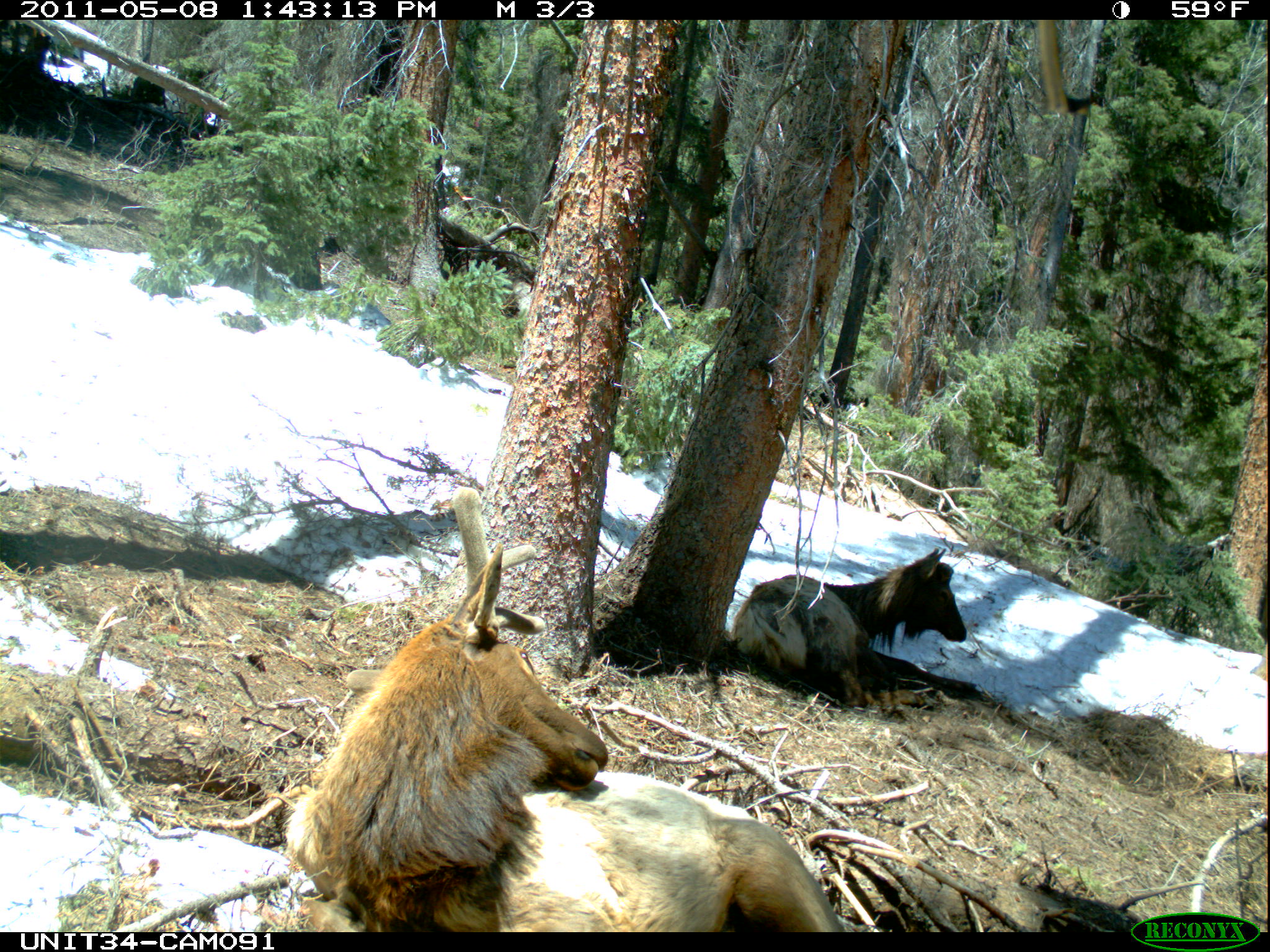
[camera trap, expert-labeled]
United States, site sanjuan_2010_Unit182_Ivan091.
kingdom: Animalia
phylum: Chordata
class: Mammalia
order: Artiodactyla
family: Cervidae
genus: Cervus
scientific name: Cervus elaphus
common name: red deer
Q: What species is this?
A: Cervus elaphus (red deer).